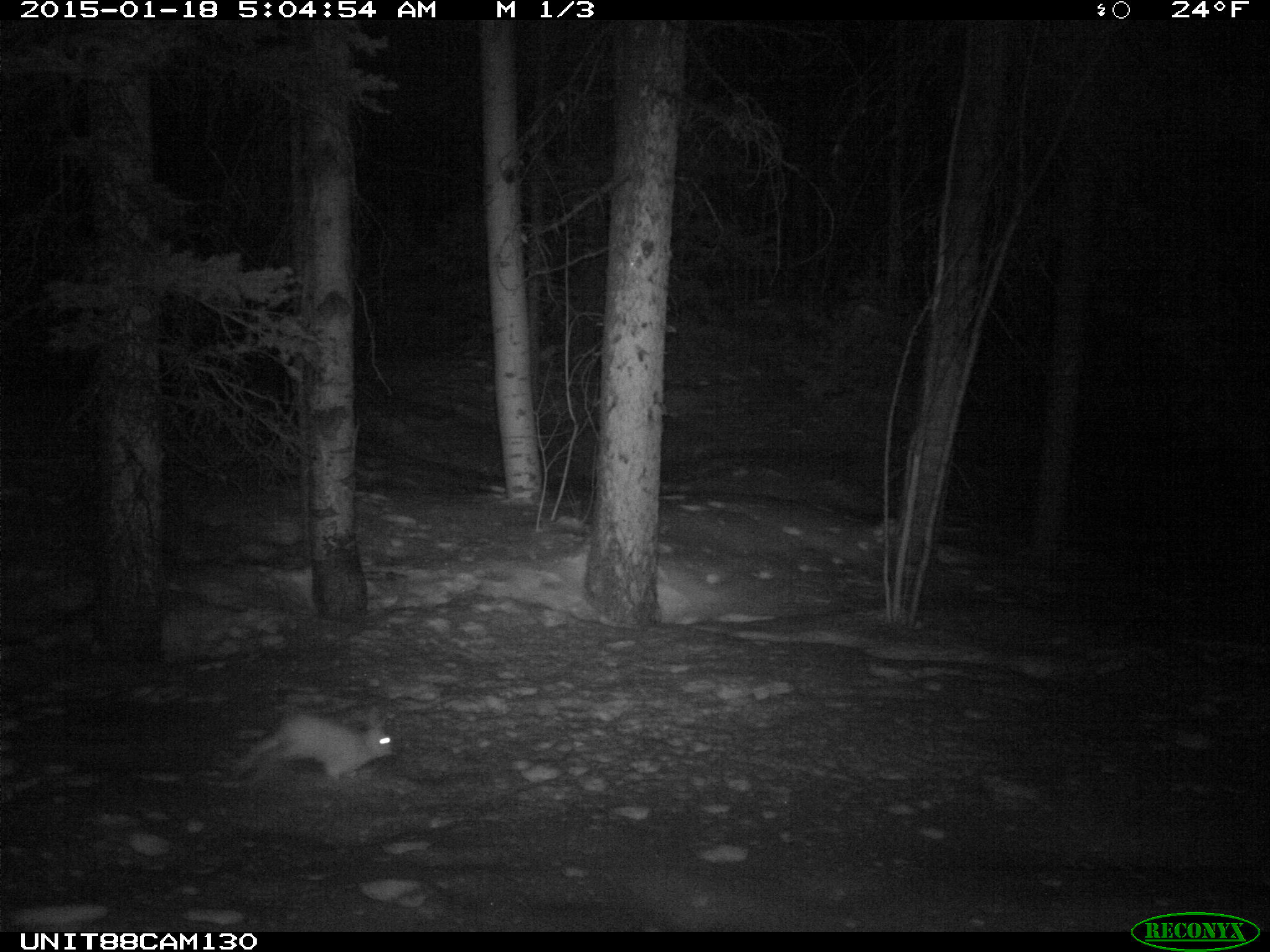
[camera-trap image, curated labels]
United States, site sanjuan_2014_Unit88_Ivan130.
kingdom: Animalia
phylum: Chordata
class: Mammalia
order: Lagomorpha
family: Leporidae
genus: Lepus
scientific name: Lepus americanus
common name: snowshoe hare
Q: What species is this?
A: Lepus americanus (snowshoe hare).